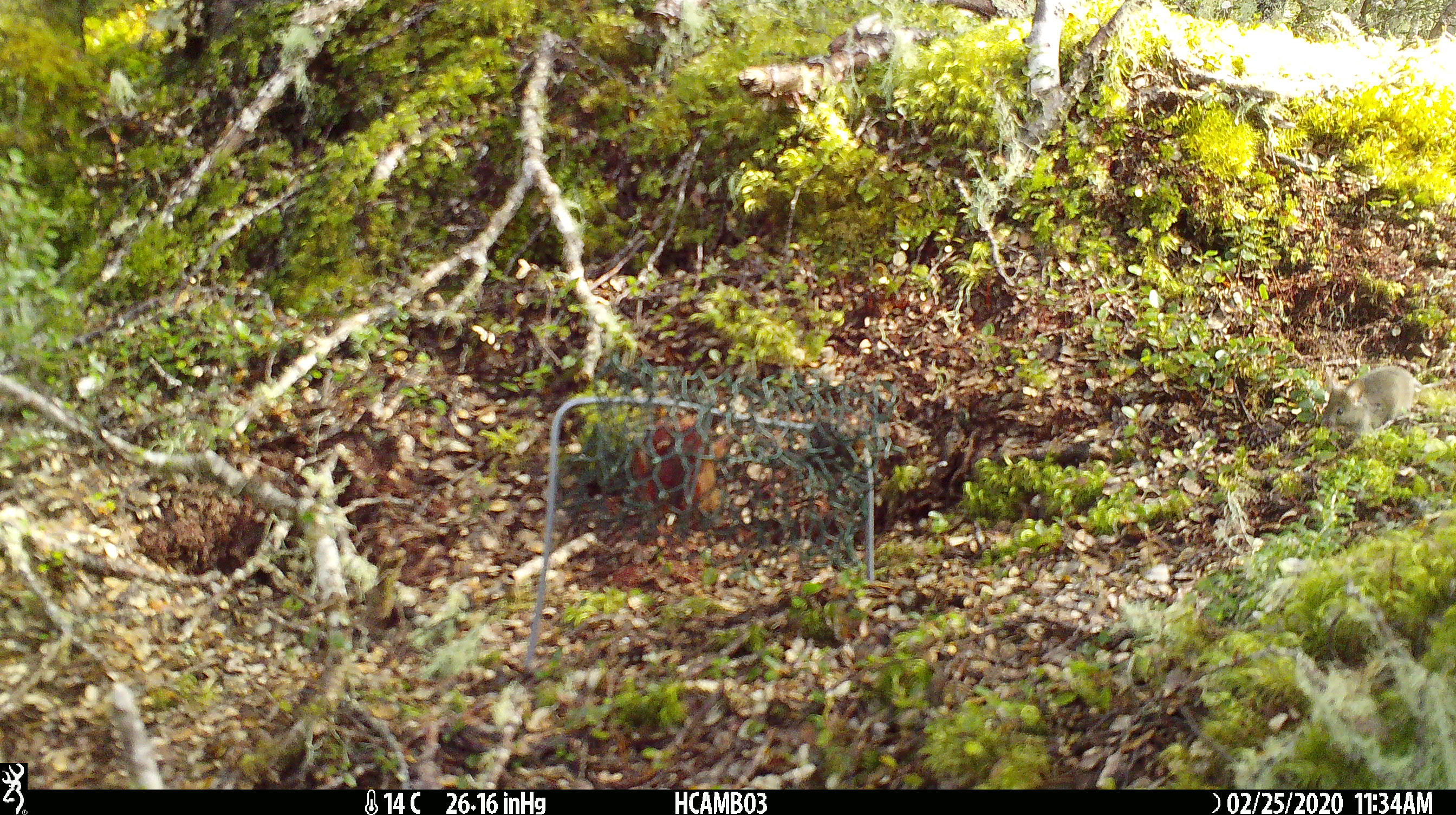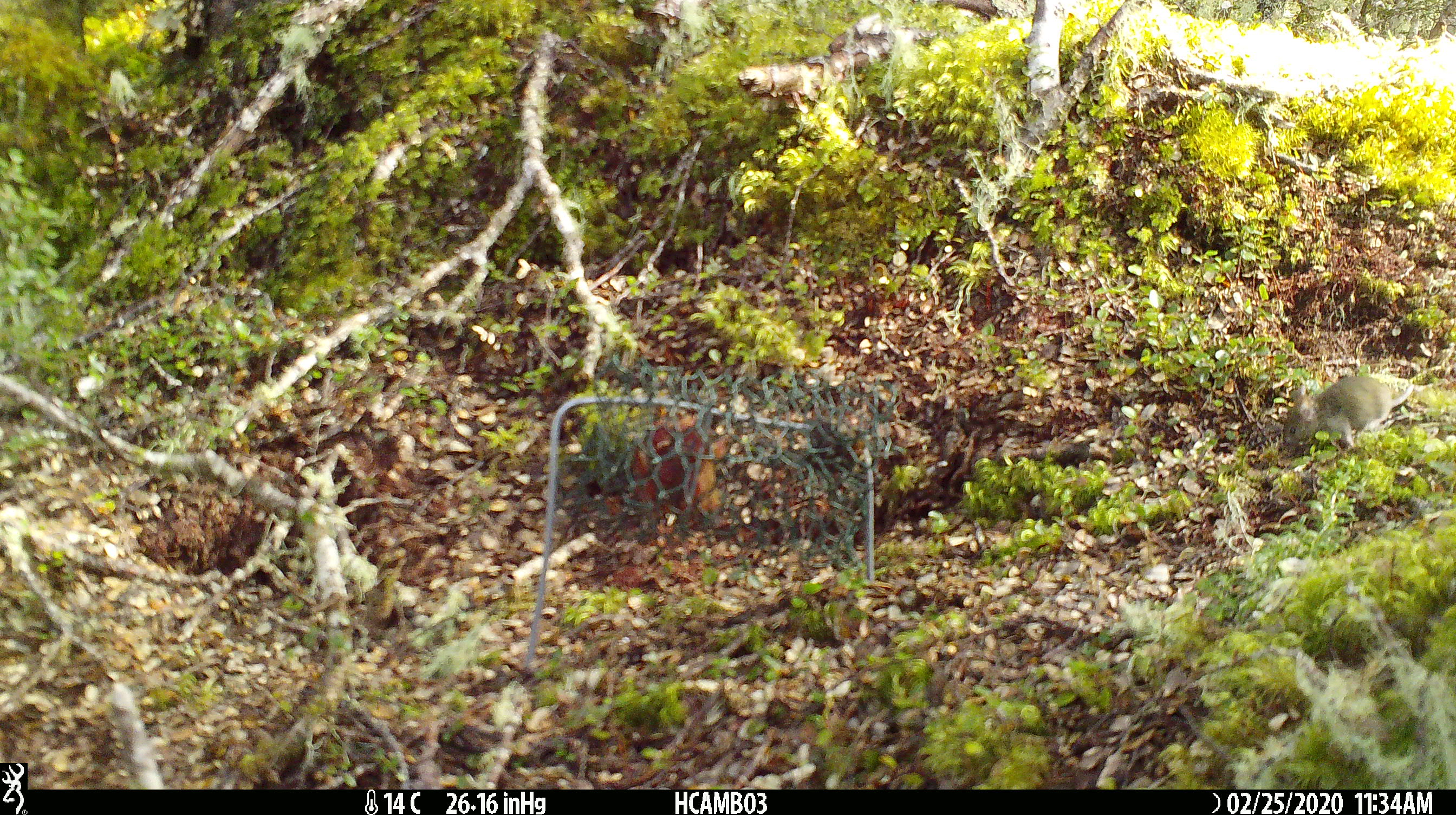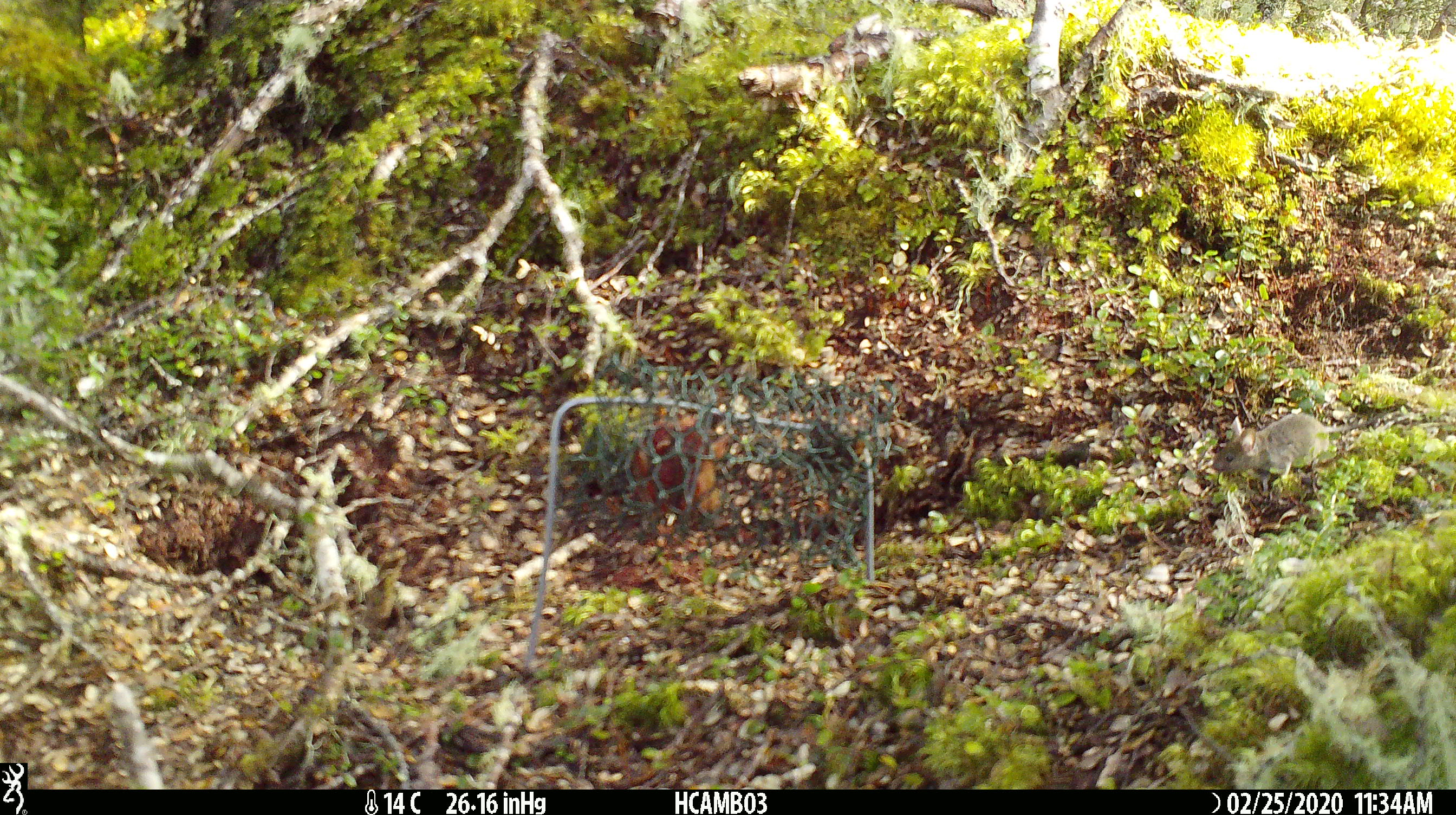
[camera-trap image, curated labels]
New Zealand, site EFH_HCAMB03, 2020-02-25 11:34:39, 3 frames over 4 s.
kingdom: Animalia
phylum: Chordata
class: Mammalia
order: Rodentia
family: Muridae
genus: Mus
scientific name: Mus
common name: mouse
Mouse (Mus).